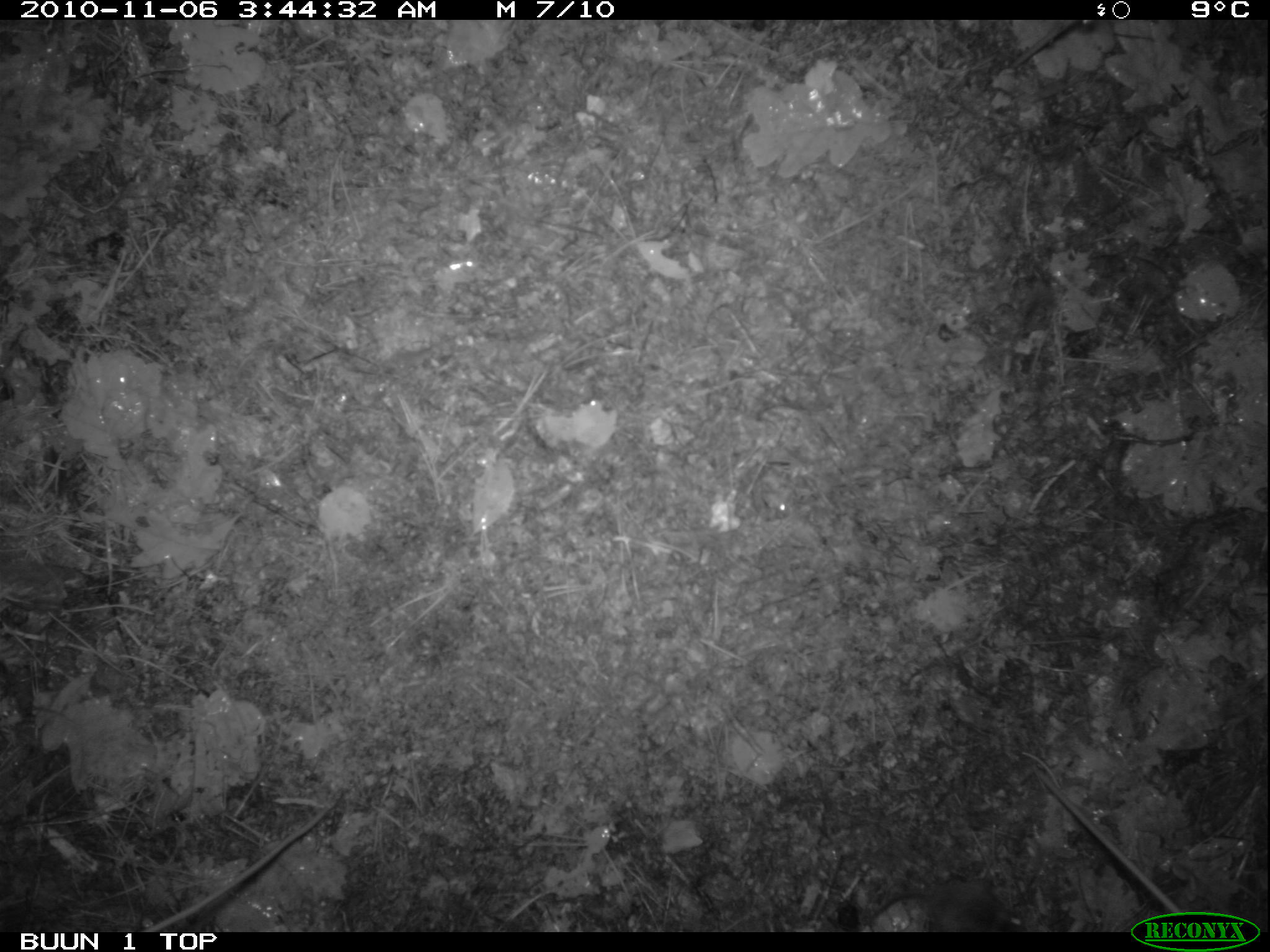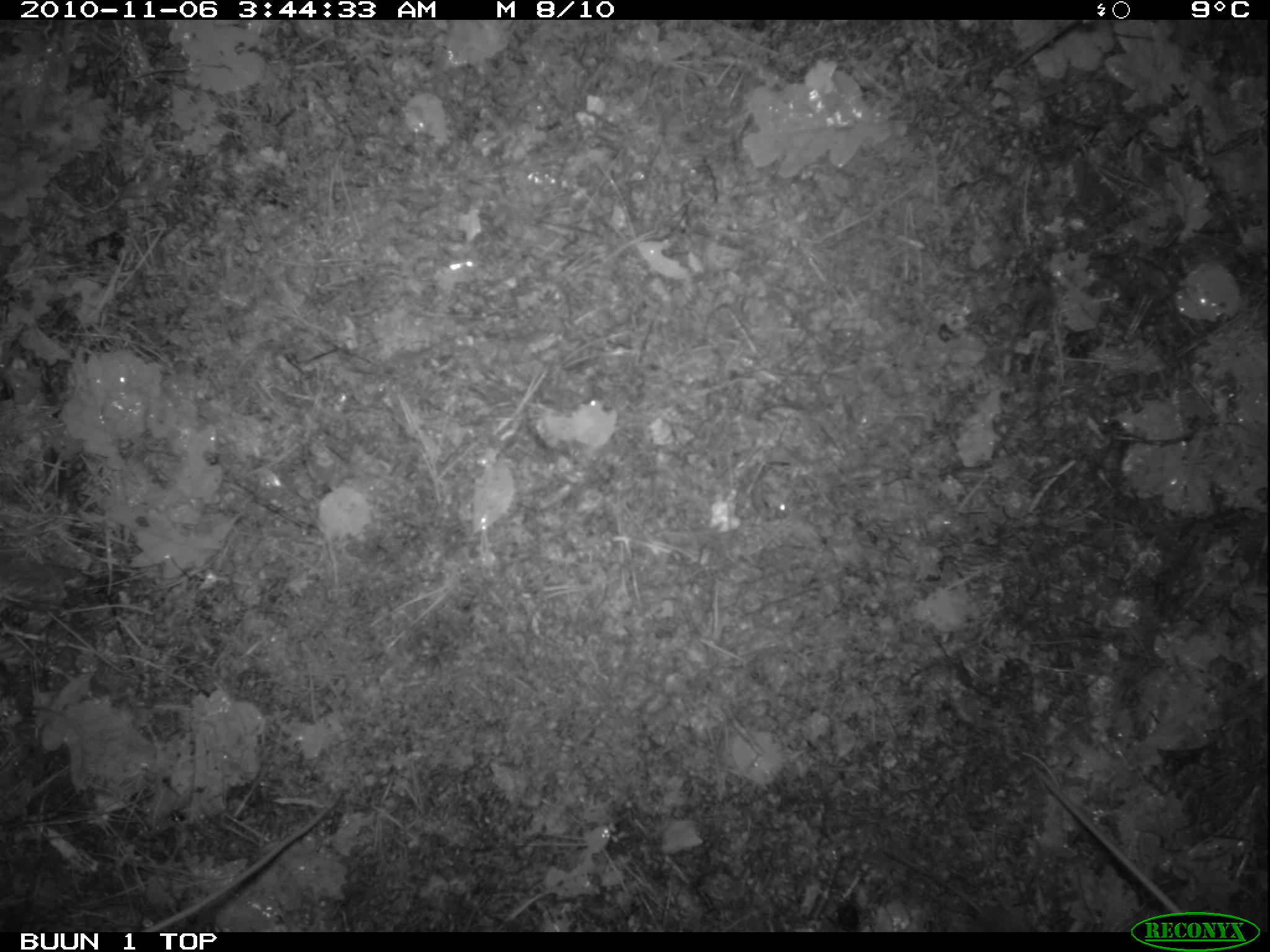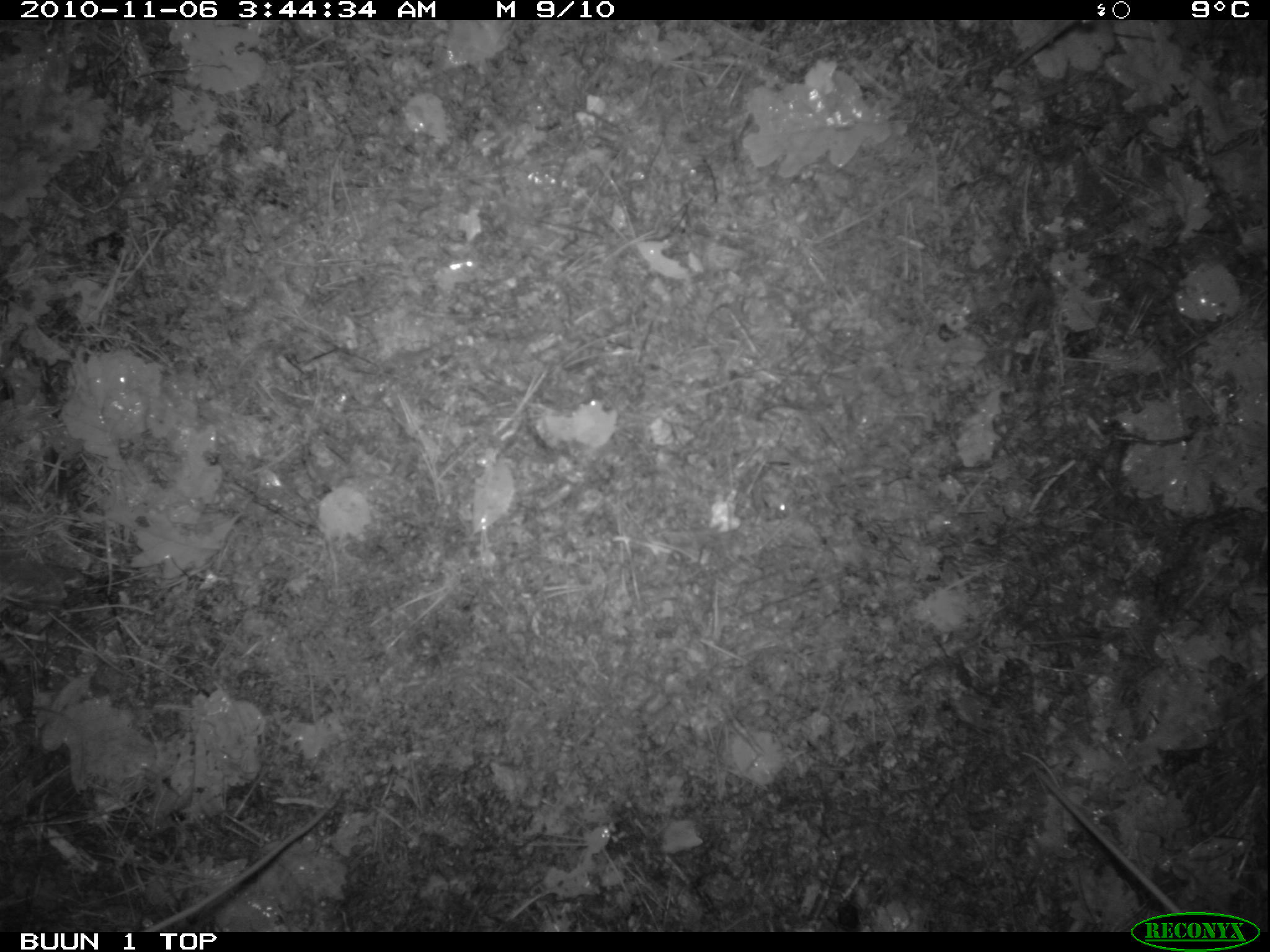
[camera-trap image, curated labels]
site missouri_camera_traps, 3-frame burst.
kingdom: Animalia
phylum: Chordata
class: Mammalia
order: Rodentia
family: Muridae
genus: Apodemus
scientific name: Apodemus sylvaticus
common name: wood mouse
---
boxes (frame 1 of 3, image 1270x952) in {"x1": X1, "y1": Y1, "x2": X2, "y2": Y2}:
wood mouse: {"x1": 853, "y1": 883, "x2": 1006, "y2": 929}